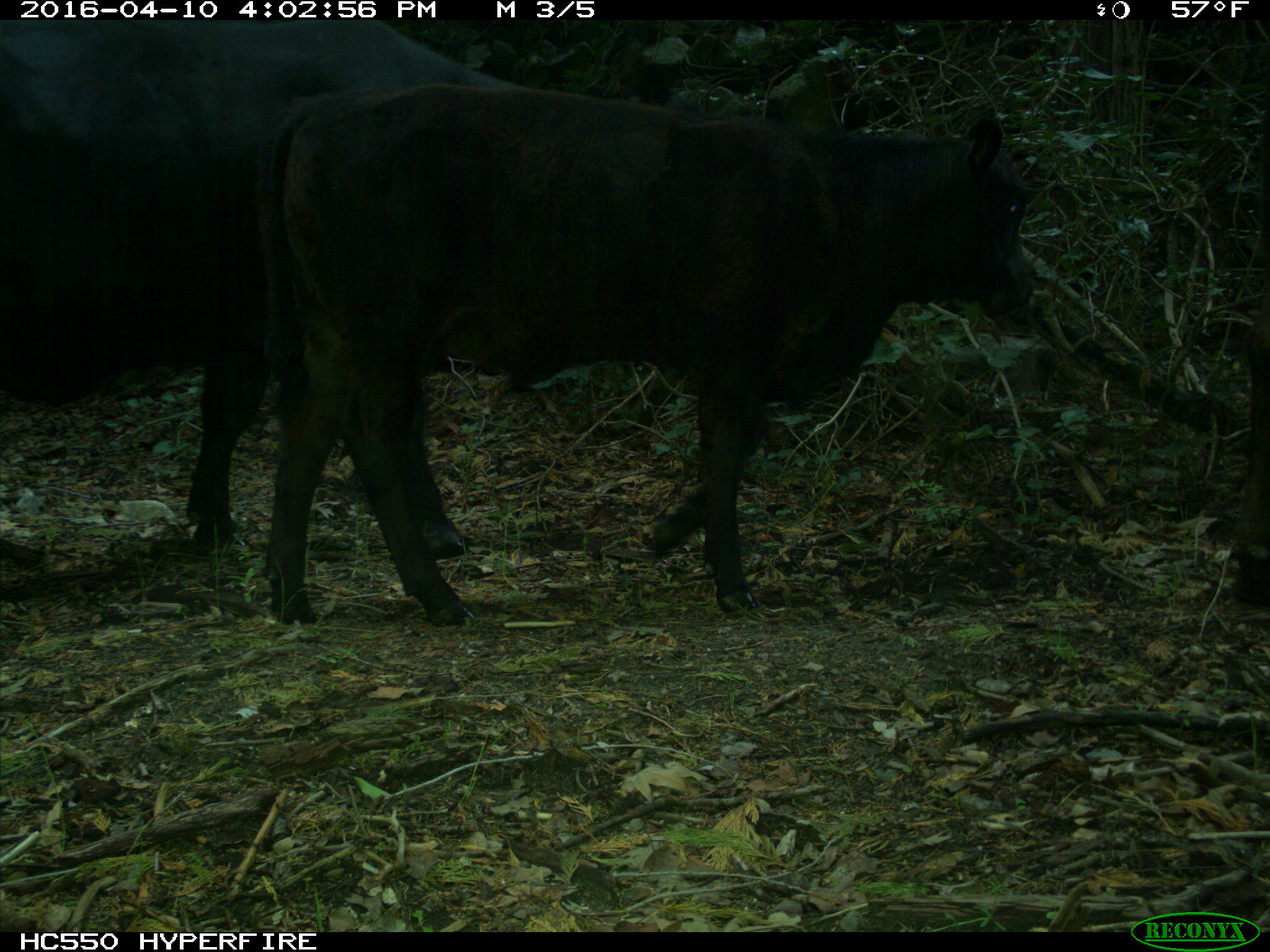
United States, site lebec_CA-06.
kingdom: Animalia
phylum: Chordata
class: Mammalia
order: Artiodactyla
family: Bovidae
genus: Bos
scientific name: Bos taurus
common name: domestic cow